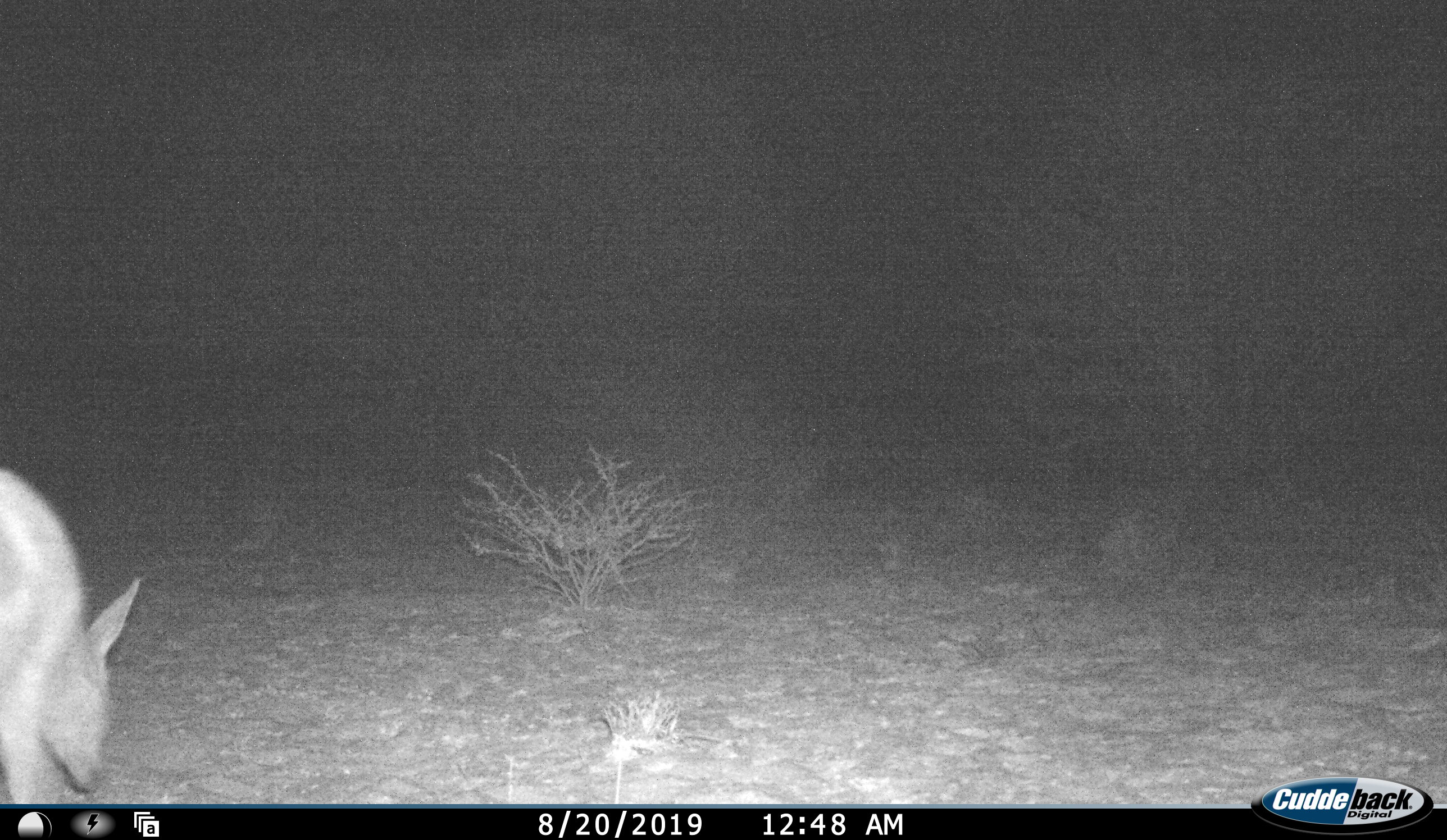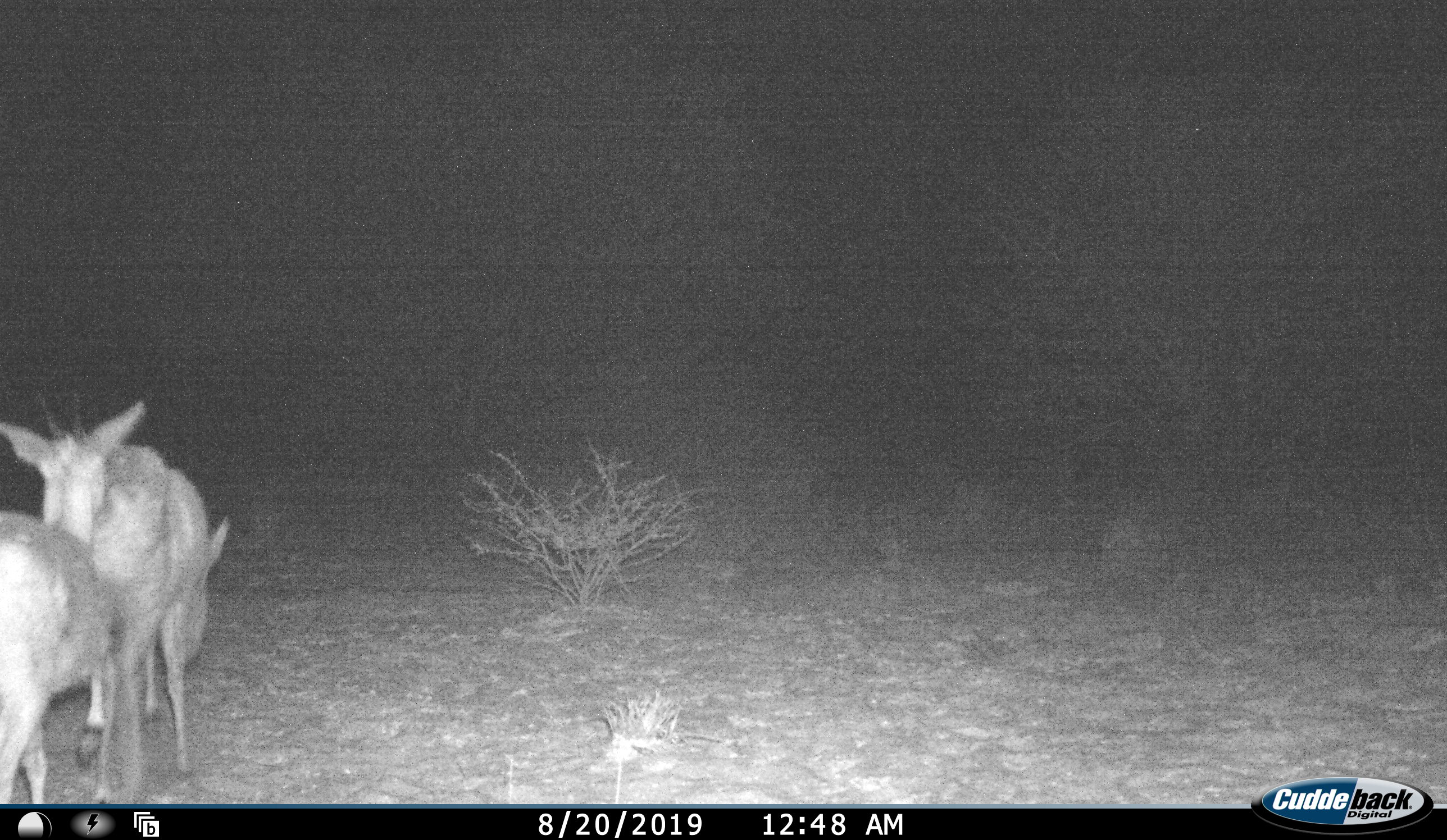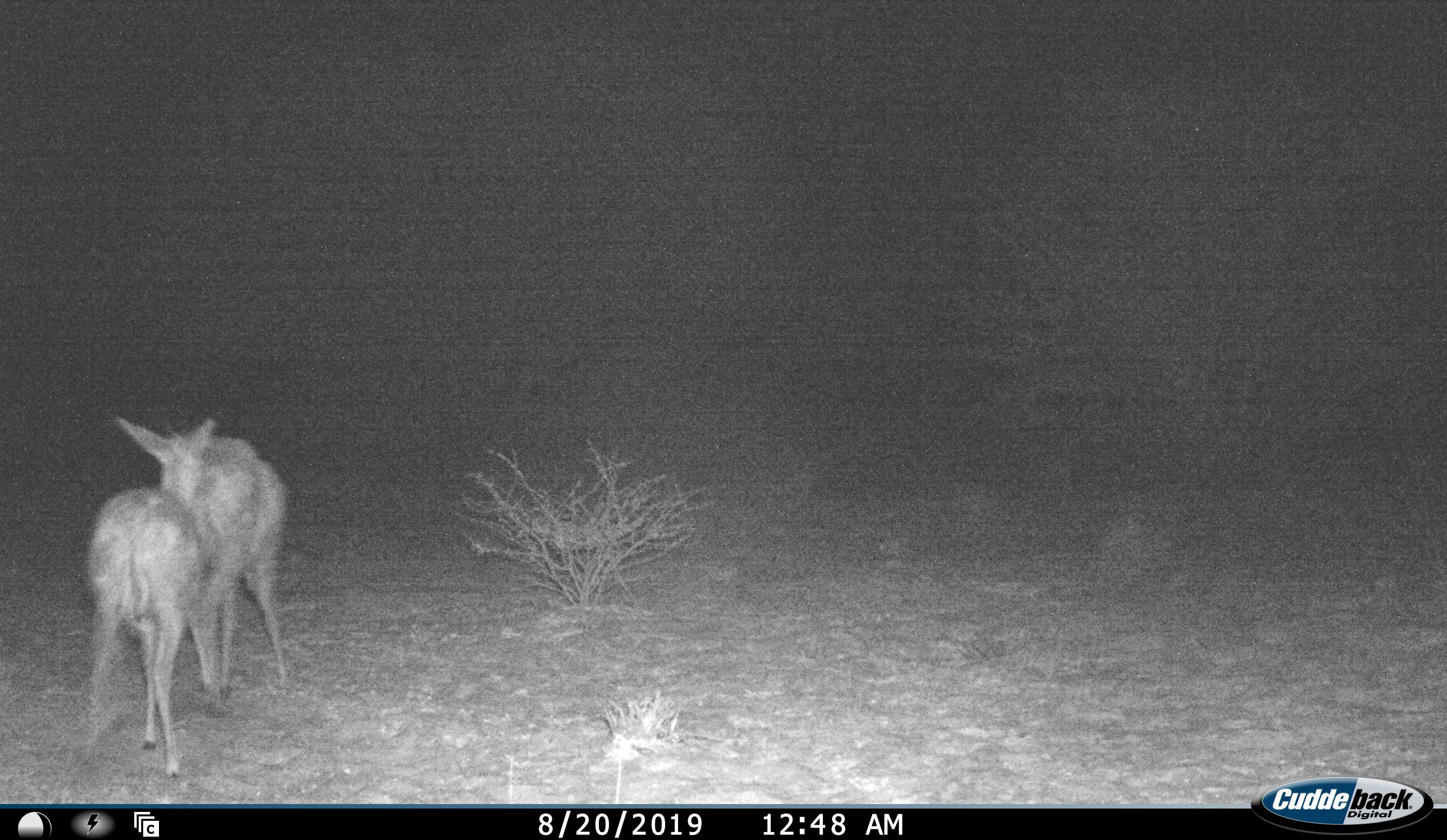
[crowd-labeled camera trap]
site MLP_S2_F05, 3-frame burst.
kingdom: Animalia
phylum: Chordata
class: Mammalia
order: Artiodactyla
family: Bovidae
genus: Sylvicapra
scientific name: Sylvicapra grimmia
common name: common duiker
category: duikercommongrey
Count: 2.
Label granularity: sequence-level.